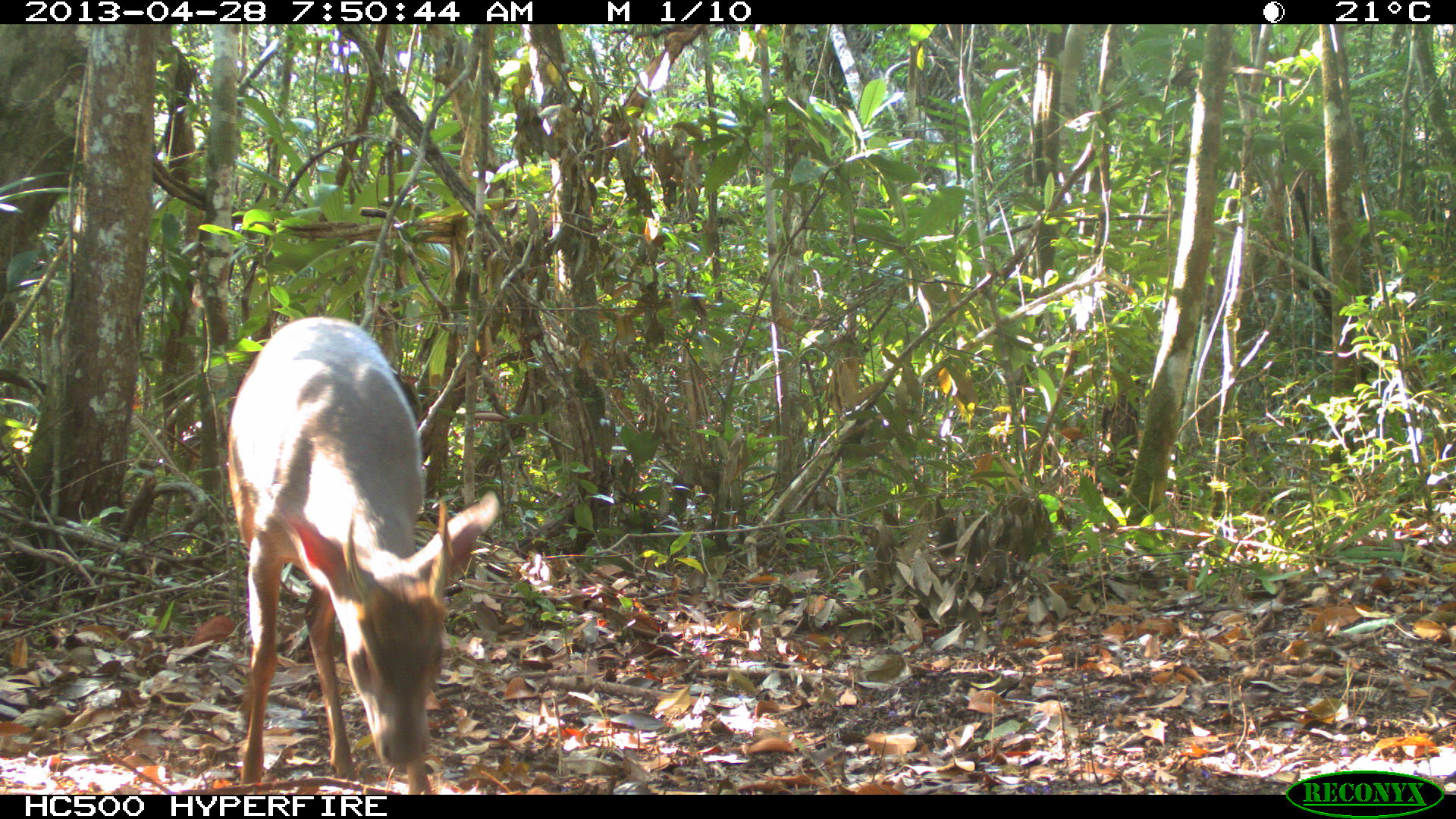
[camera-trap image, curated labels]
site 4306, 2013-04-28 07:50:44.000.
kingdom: Animalia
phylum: Chordata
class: Mammalia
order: Artiodactyla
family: Cervidae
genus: Odocoileus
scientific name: Odocoileus pandora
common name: yucatán brown brocket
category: mazama pandora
Mazama pandora (yucatán brown brocket) (Odocoileus pandora), count 1, sex male.